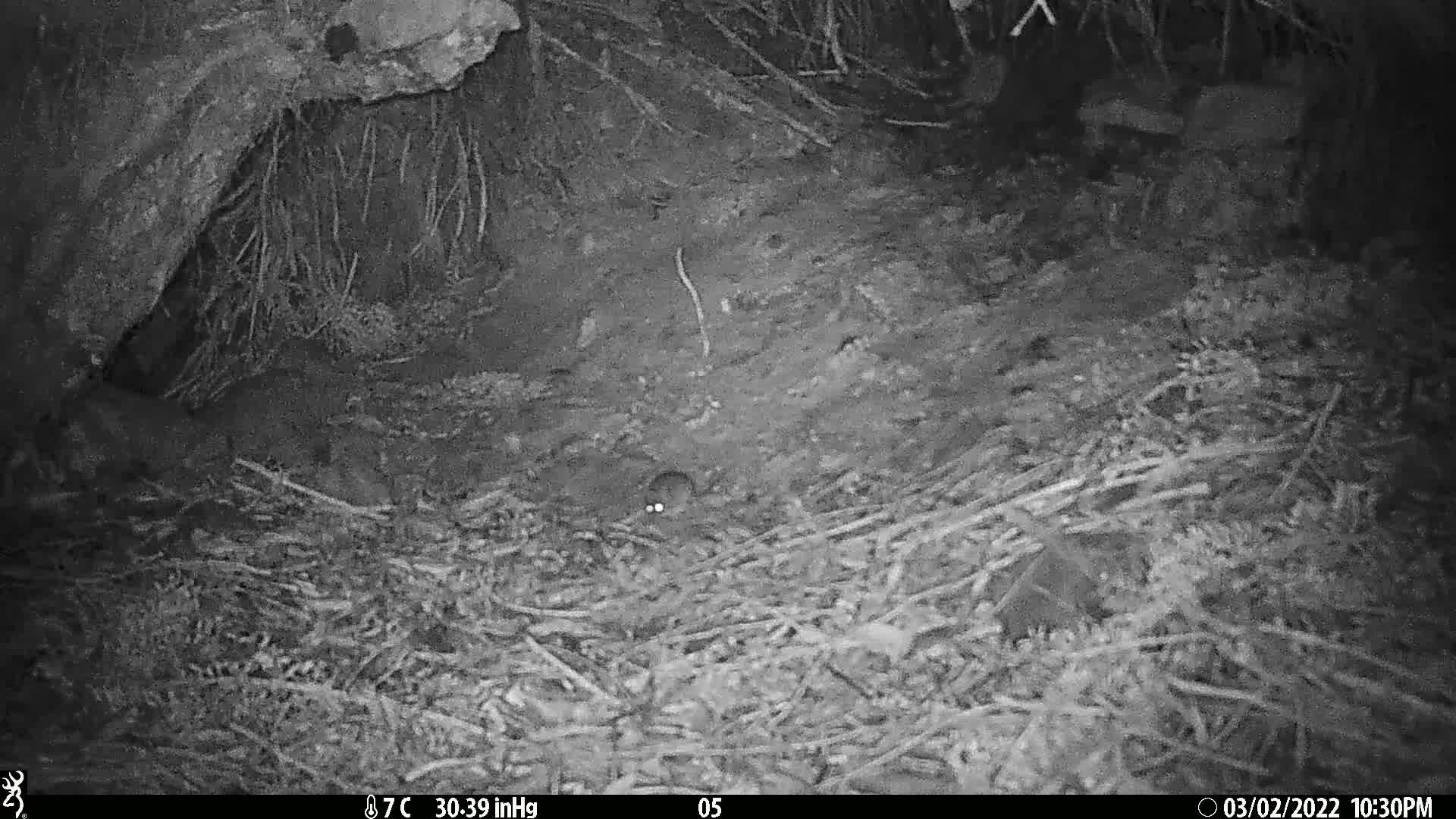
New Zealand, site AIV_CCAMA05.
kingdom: Animalia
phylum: Chordata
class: Mammalia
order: Rodentia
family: Muridae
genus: Mus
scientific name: Mus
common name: mouse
Mouse (Mus).